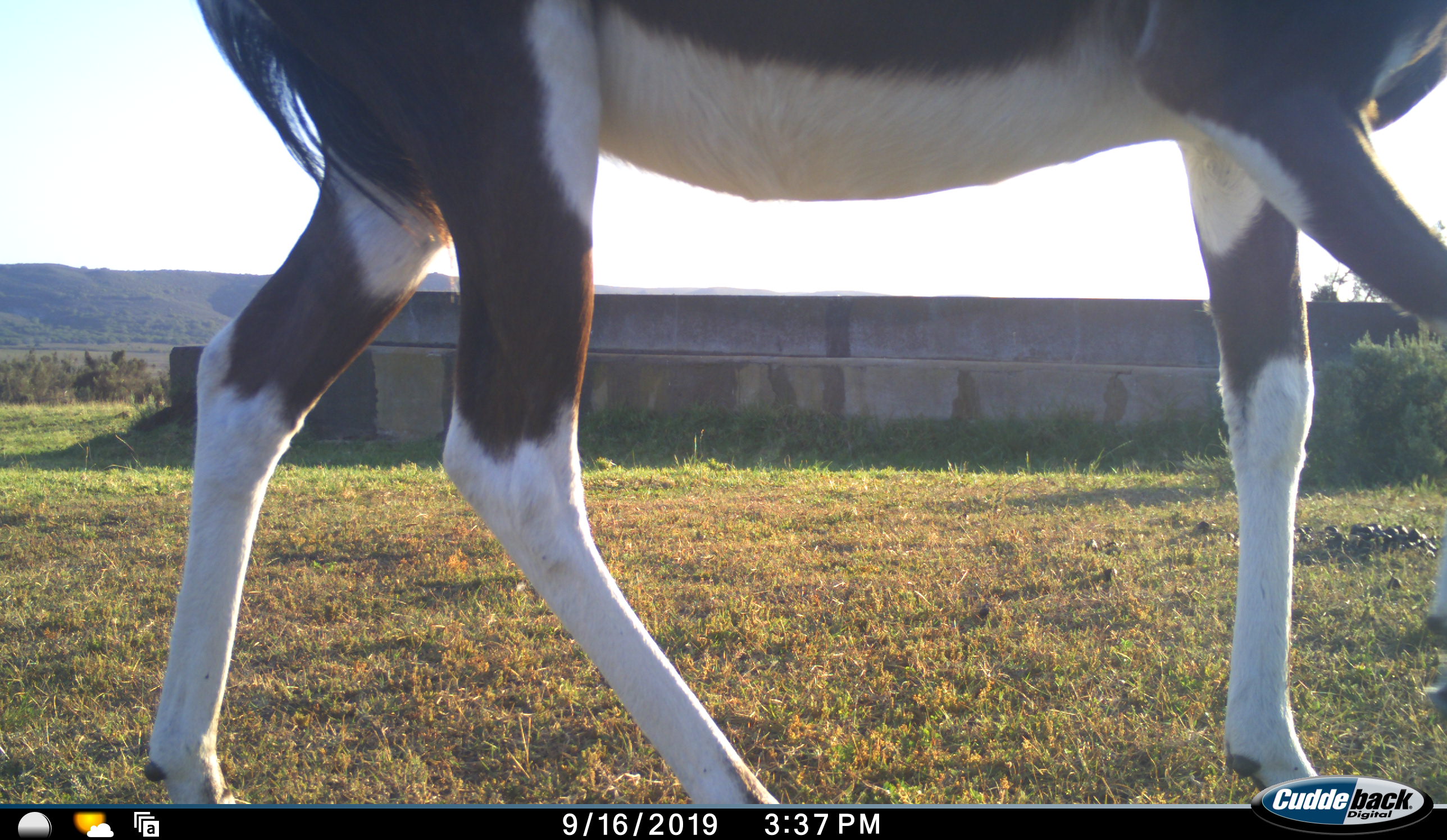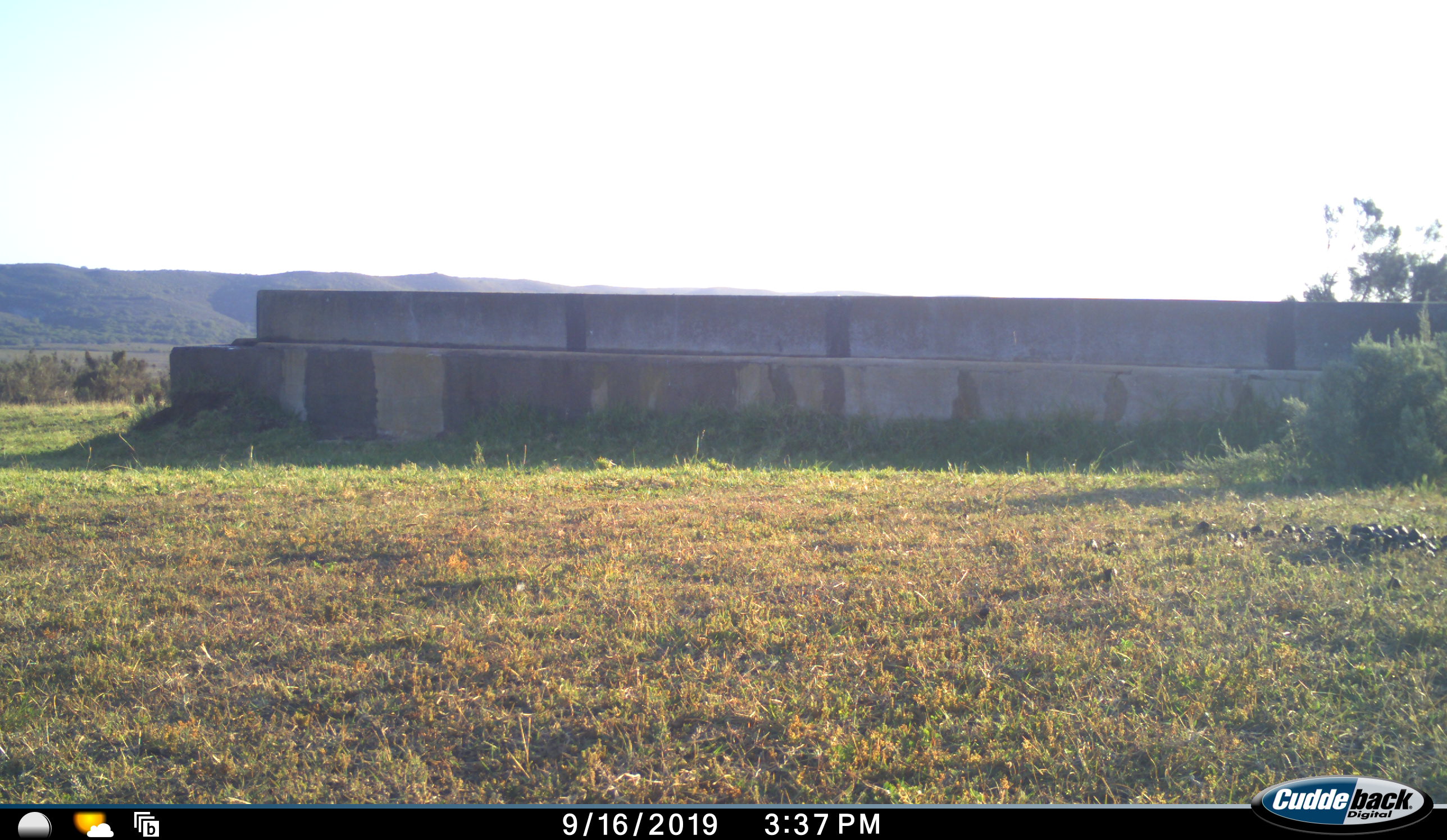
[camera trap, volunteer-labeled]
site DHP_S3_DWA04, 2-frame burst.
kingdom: Animalia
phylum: Chordata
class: Mammalia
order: Artiodactyla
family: Bovidae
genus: Damaliscus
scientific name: Damaliscus pygargus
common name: bontebok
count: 1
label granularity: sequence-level